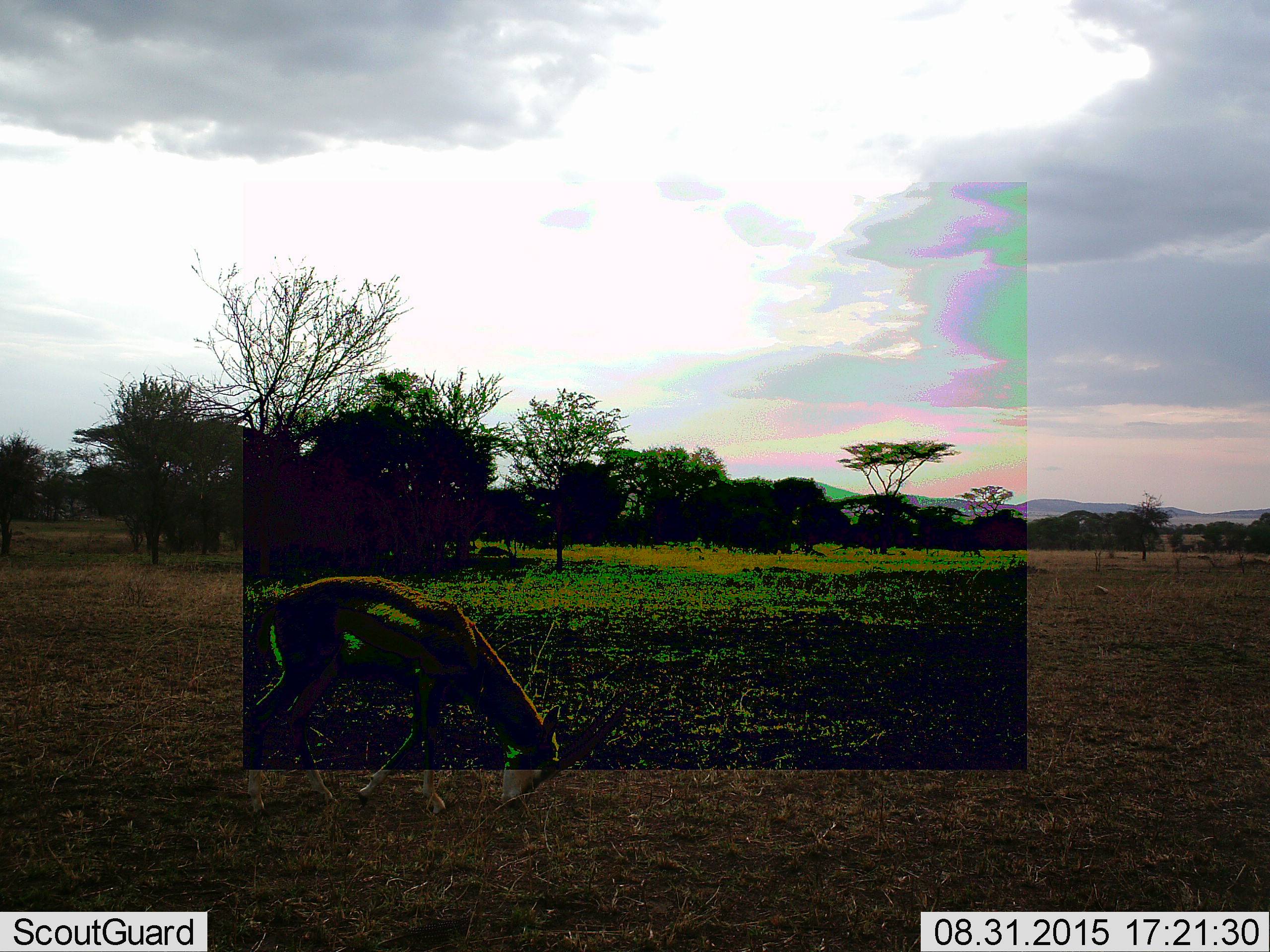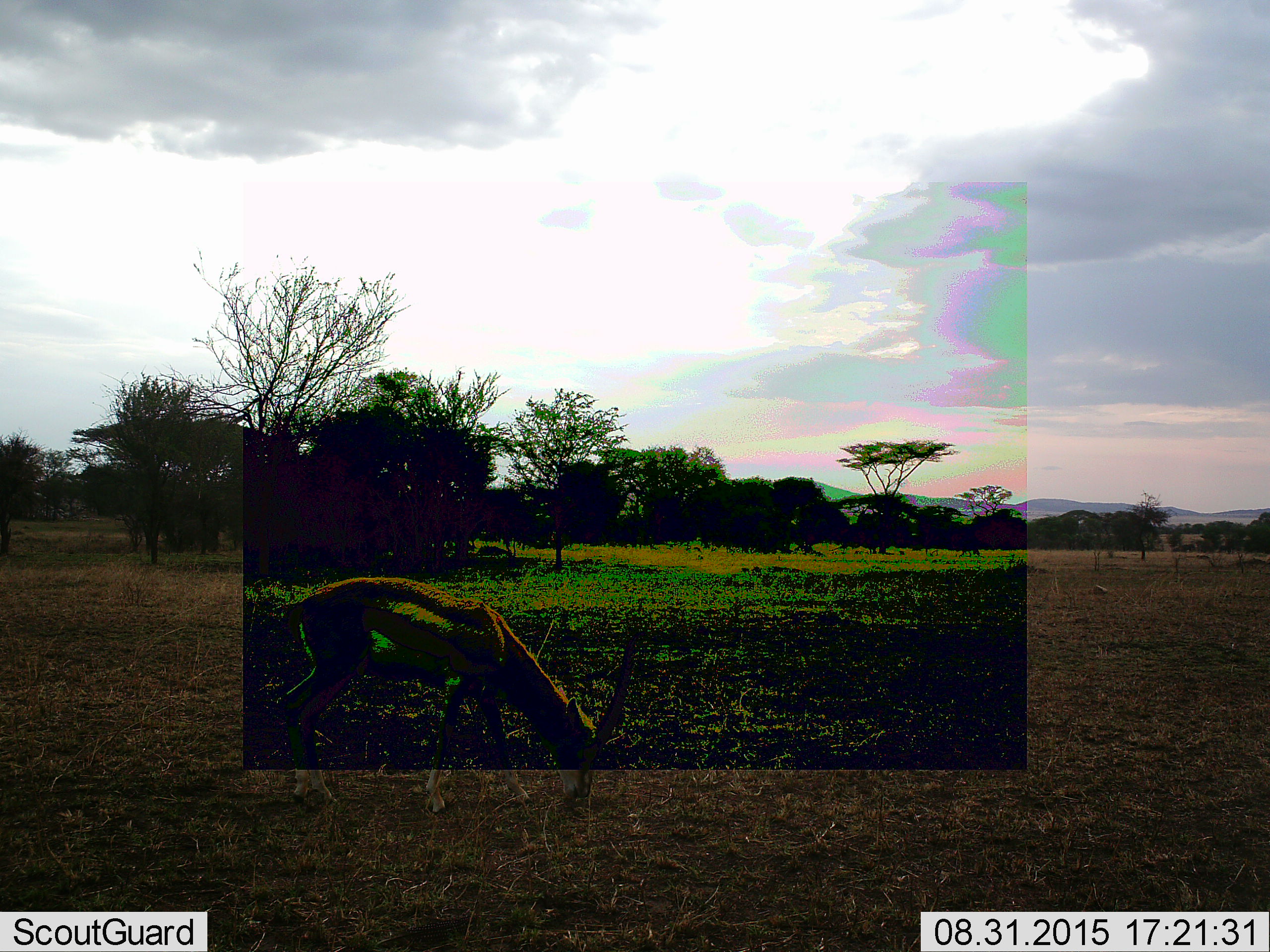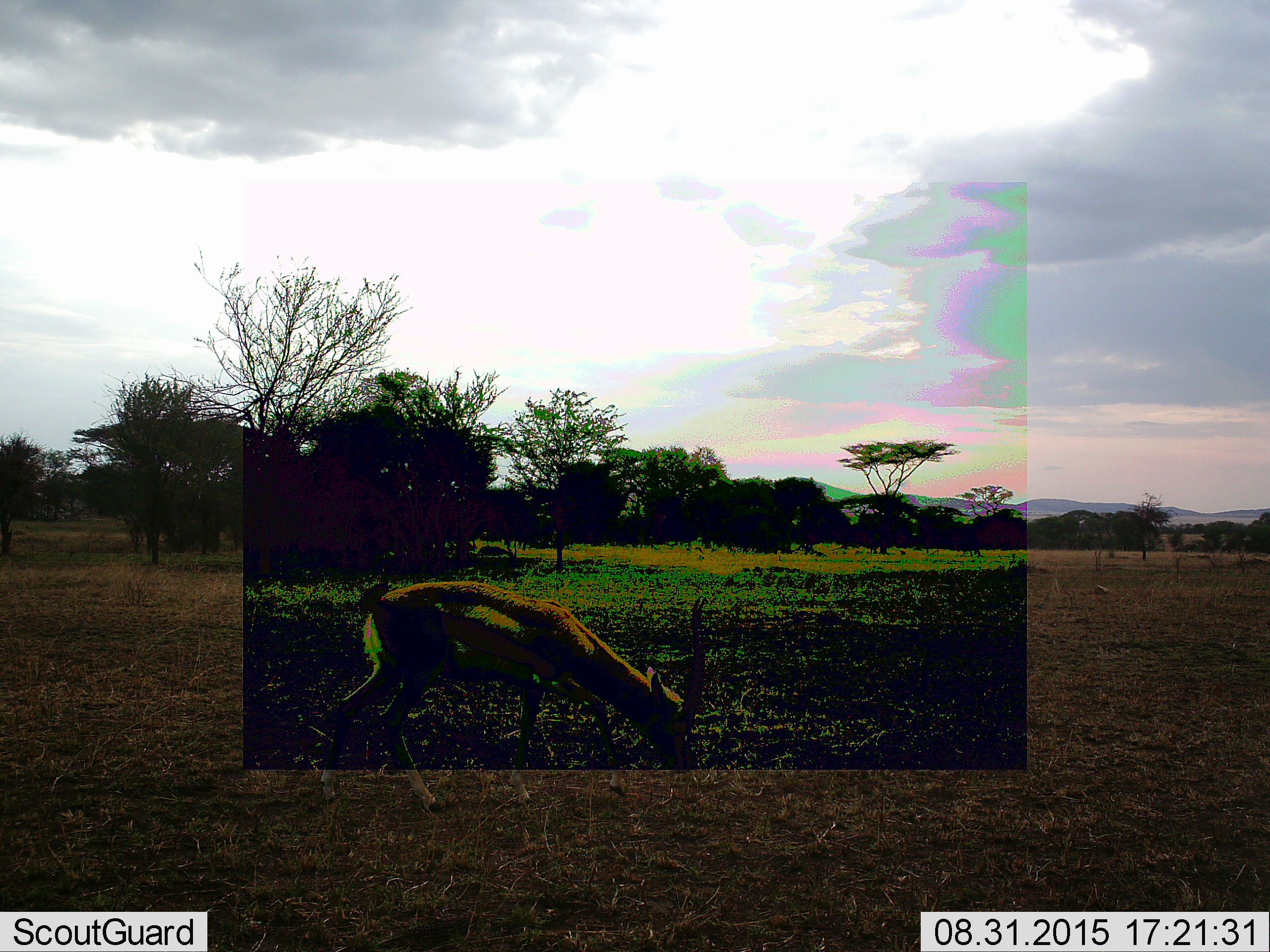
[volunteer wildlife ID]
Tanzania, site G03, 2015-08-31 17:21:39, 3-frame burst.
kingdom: Animalia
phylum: Chordata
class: Mammalia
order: Artiodactyla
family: Bovidae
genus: Eudorcas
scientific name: Eudorcas thomsonii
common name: thomson's gazelle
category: gazellethomsons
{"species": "gazellethomsons (thomson's gazelle) (Eudorcas thomsonii)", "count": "1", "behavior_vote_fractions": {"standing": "8%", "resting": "0%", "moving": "23%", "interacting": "0%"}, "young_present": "0%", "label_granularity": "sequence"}